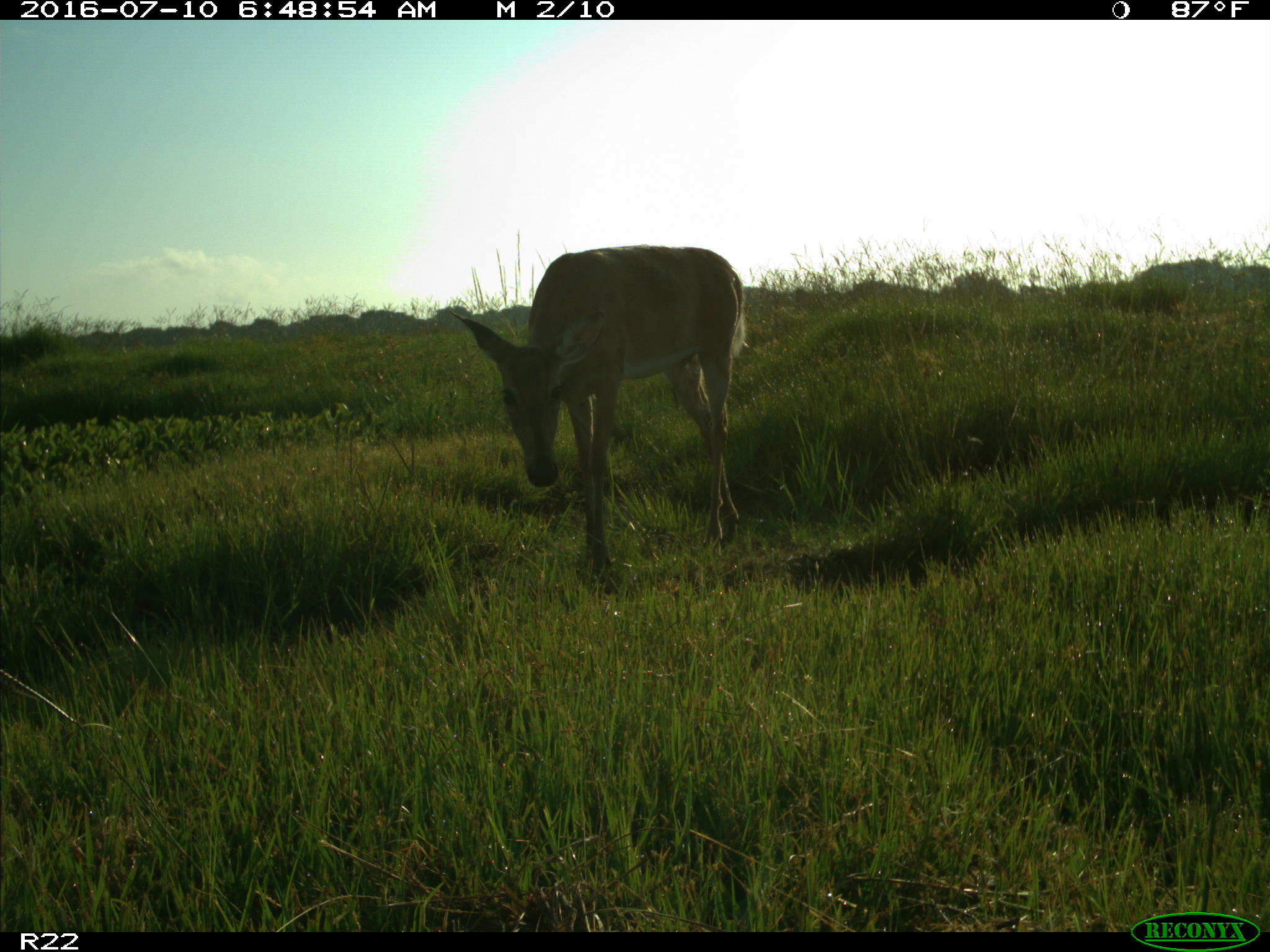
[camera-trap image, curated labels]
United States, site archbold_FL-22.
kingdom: Animalia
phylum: Chordata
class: Mammalia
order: Artiodactyla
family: Cervidae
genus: Odocoileus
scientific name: Odocoileus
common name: deer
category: unidentified deer